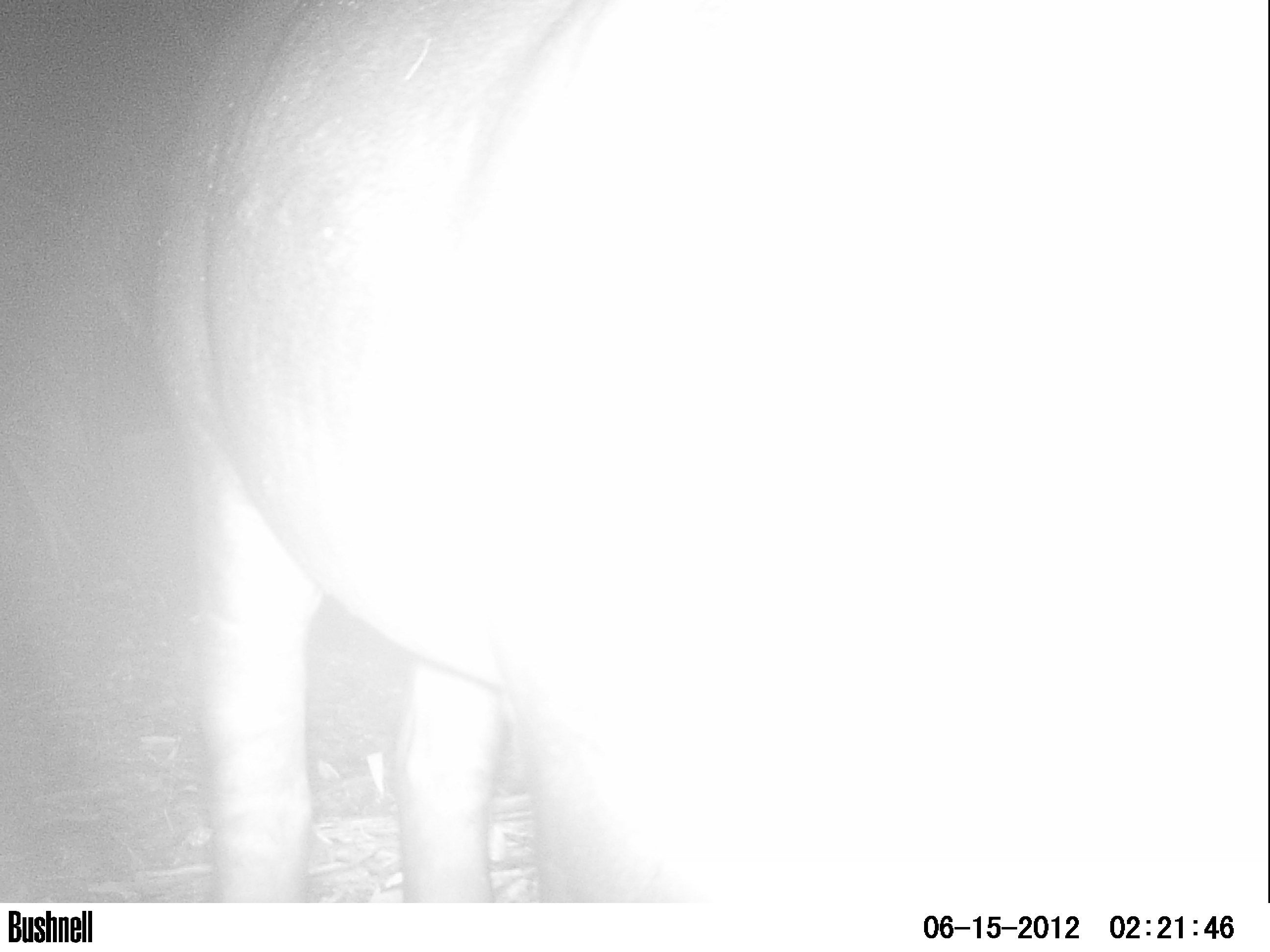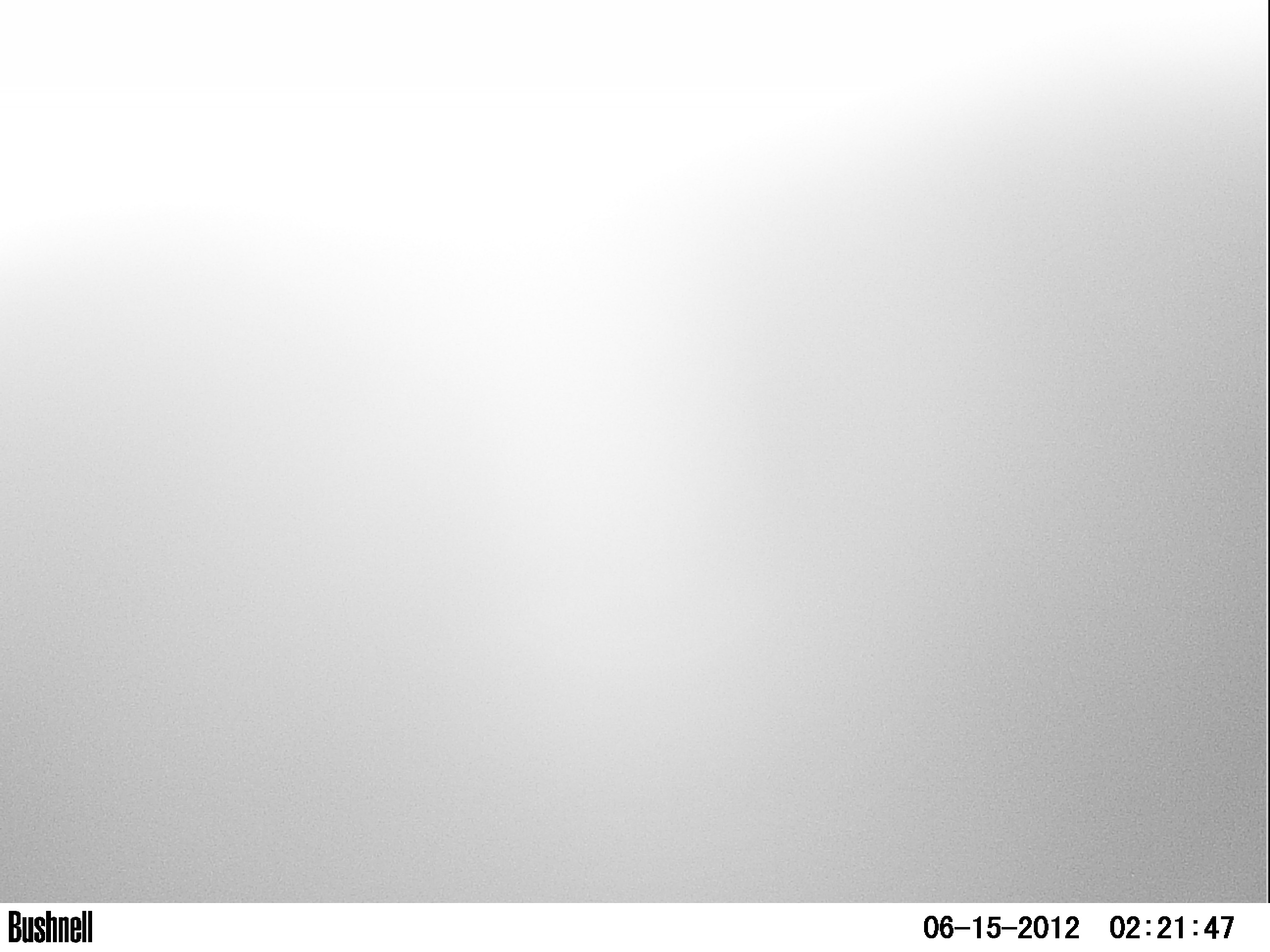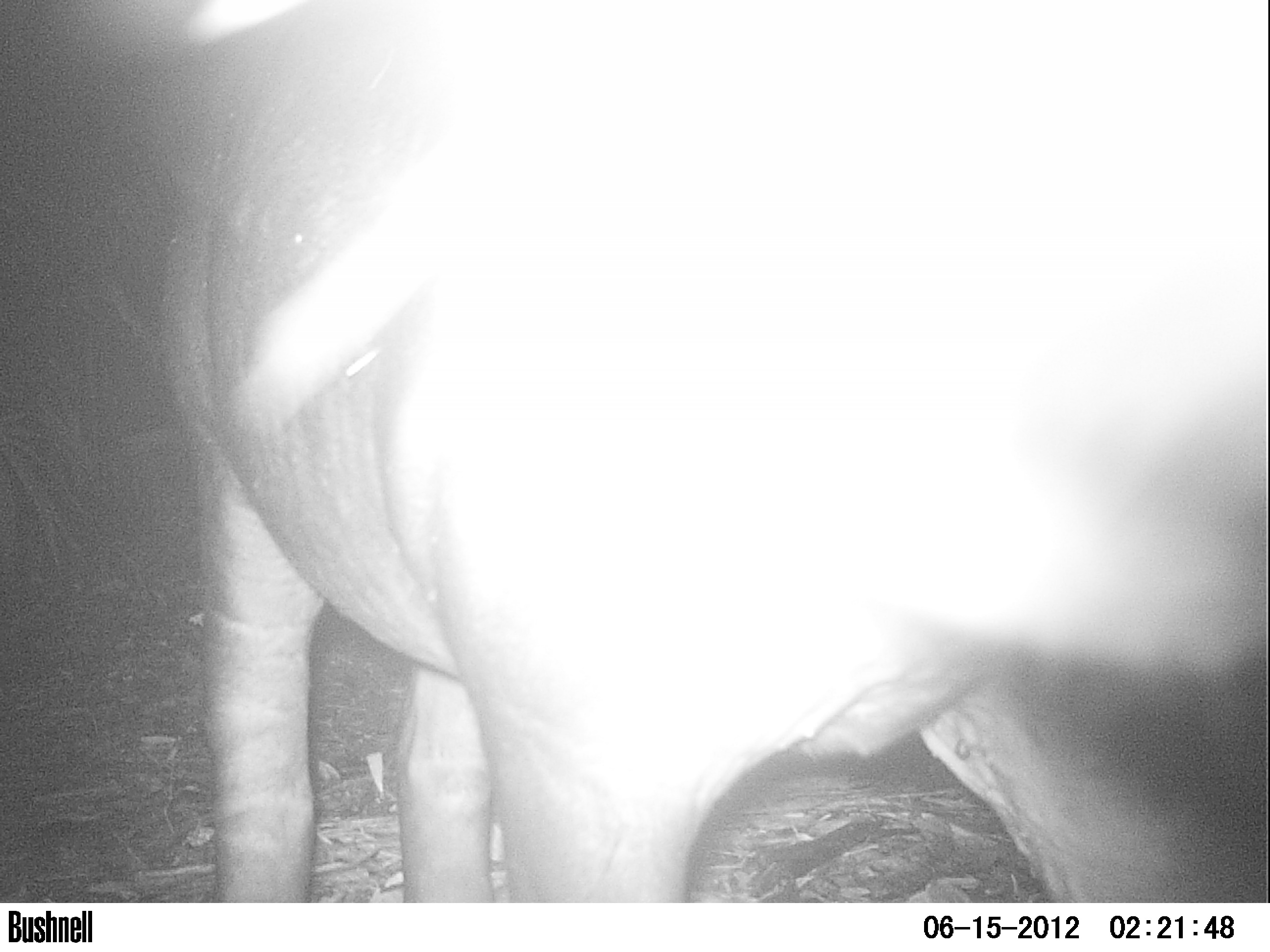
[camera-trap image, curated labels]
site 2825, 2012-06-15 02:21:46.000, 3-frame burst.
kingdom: Animalia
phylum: Chordata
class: Mammalia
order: Perissodactyla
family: Tapiridae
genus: Tapirus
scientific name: Tapirus bairdii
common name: baird's tapir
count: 1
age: adult